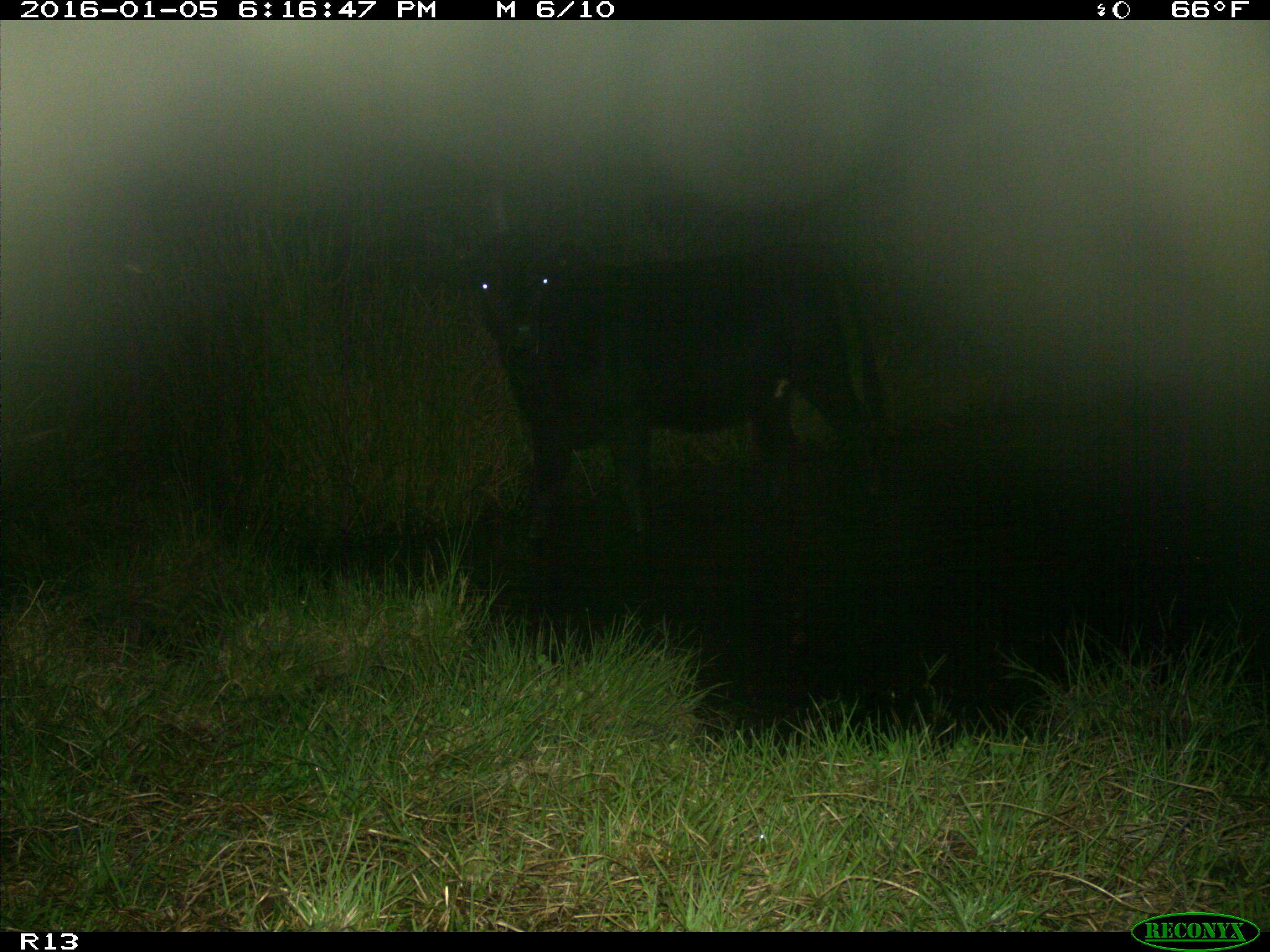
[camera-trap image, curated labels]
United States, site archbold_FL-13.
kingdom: Animalia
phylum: Chordata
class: Mammalia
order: Artiodactyla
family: Bovidae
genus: Bos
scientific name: Bos taurus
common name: domestic cow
Bos taurus (domestic cow).